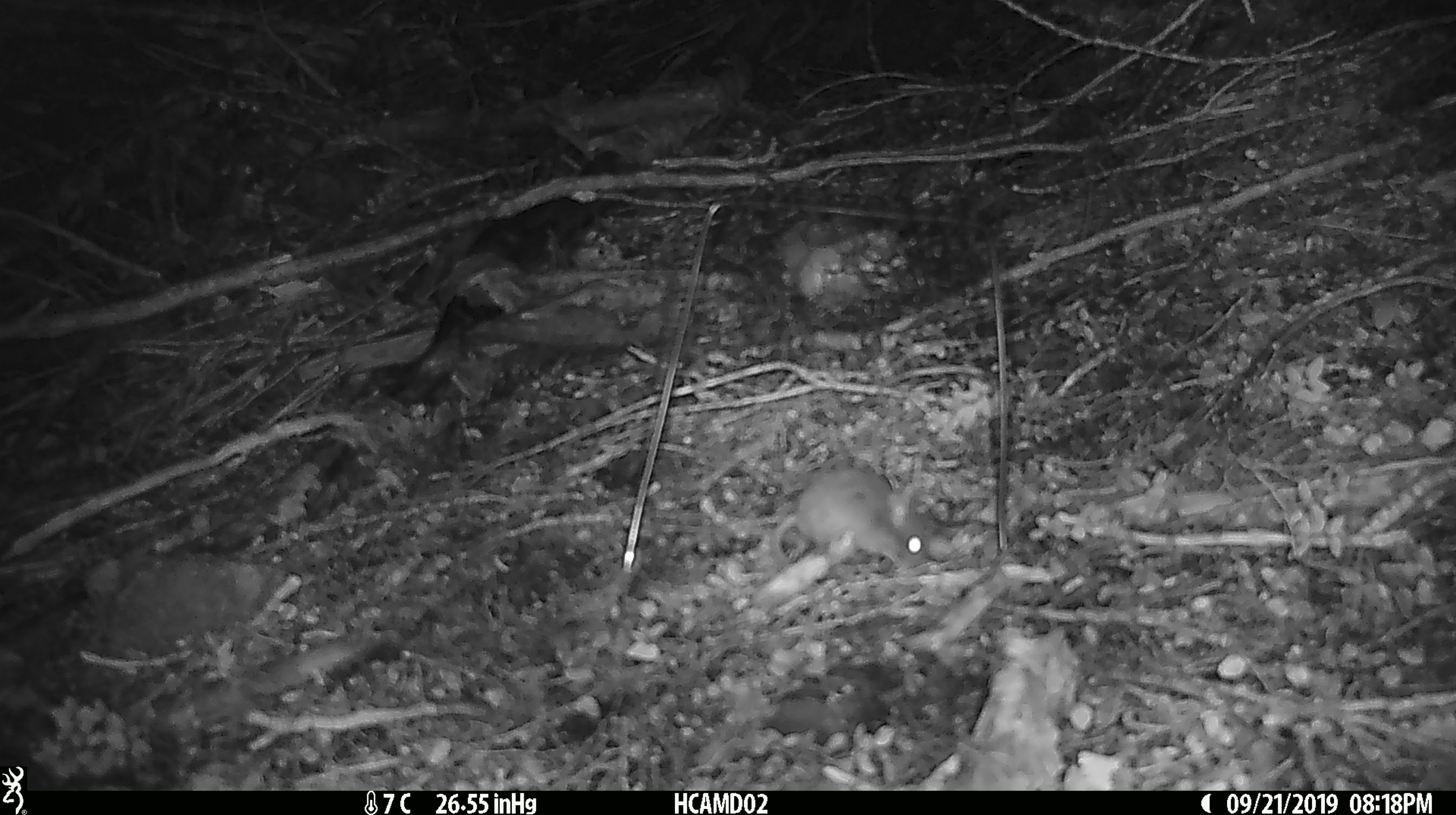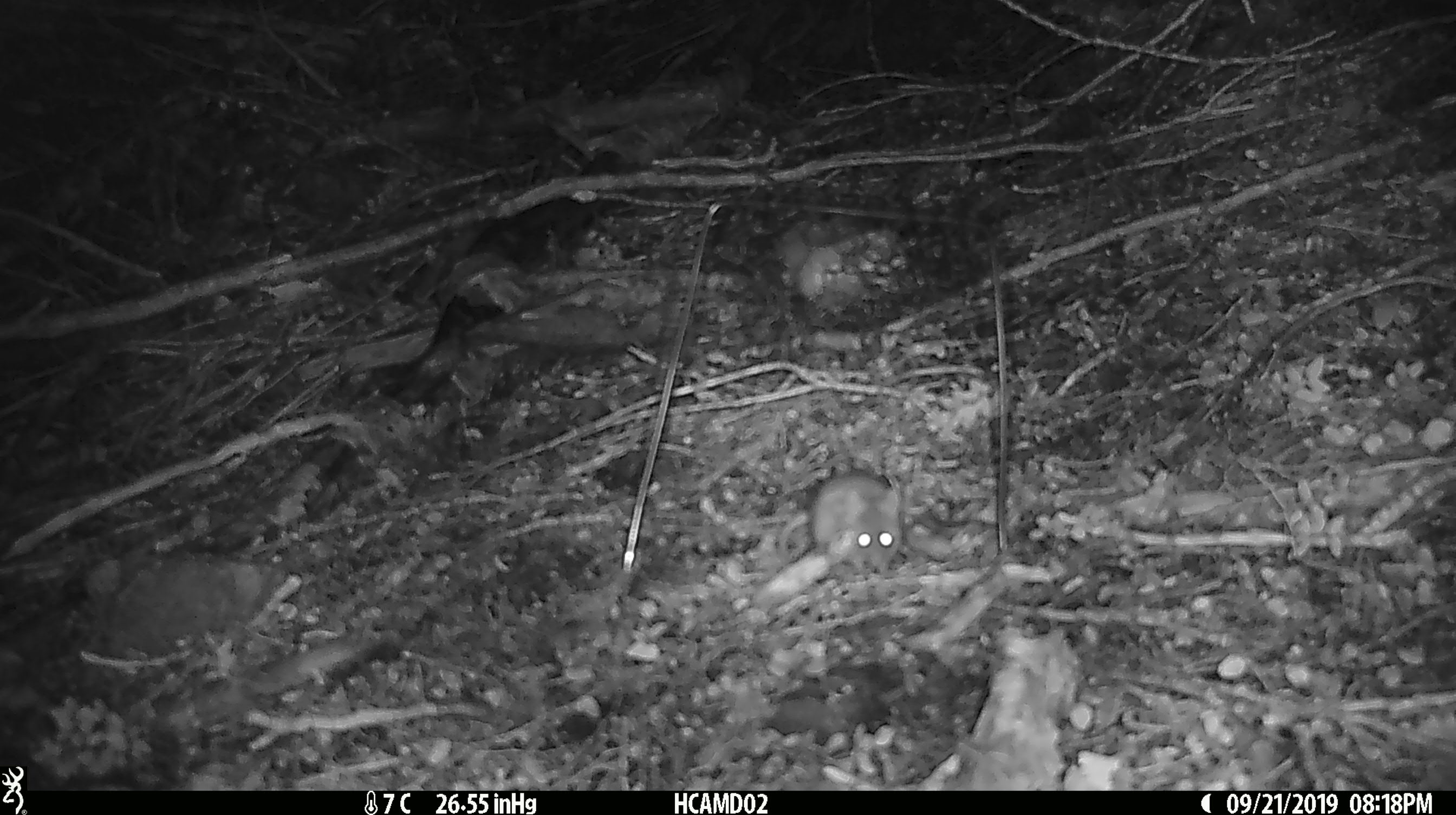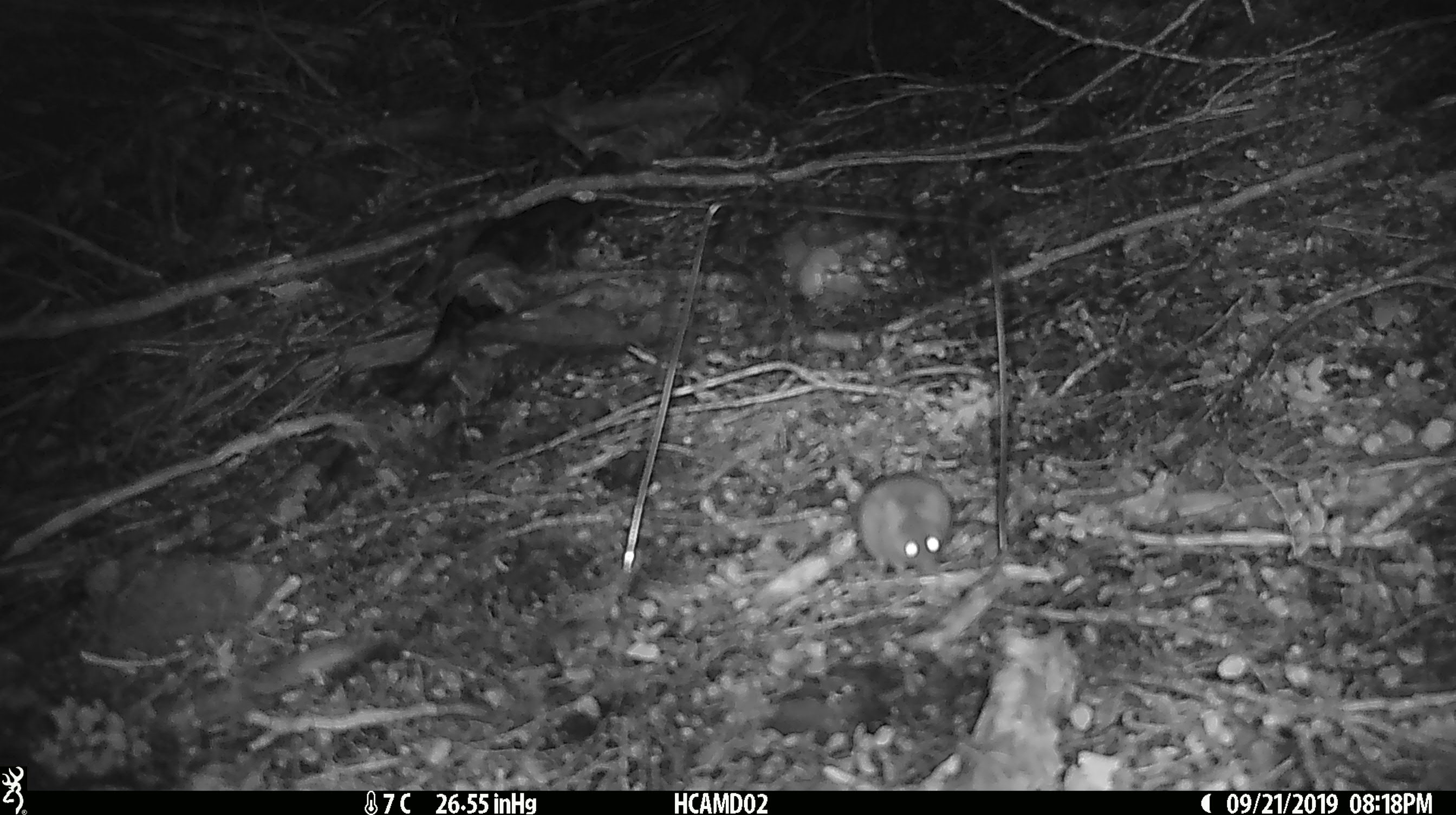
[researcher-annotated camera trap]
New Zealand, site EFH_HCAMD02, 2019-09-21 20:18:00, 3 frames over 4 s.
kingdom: Animalia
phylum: Chordata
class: Mammalia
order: Rodentia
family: Muridae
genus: Mus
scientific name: Mus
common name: mouse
Mouse (Mus).